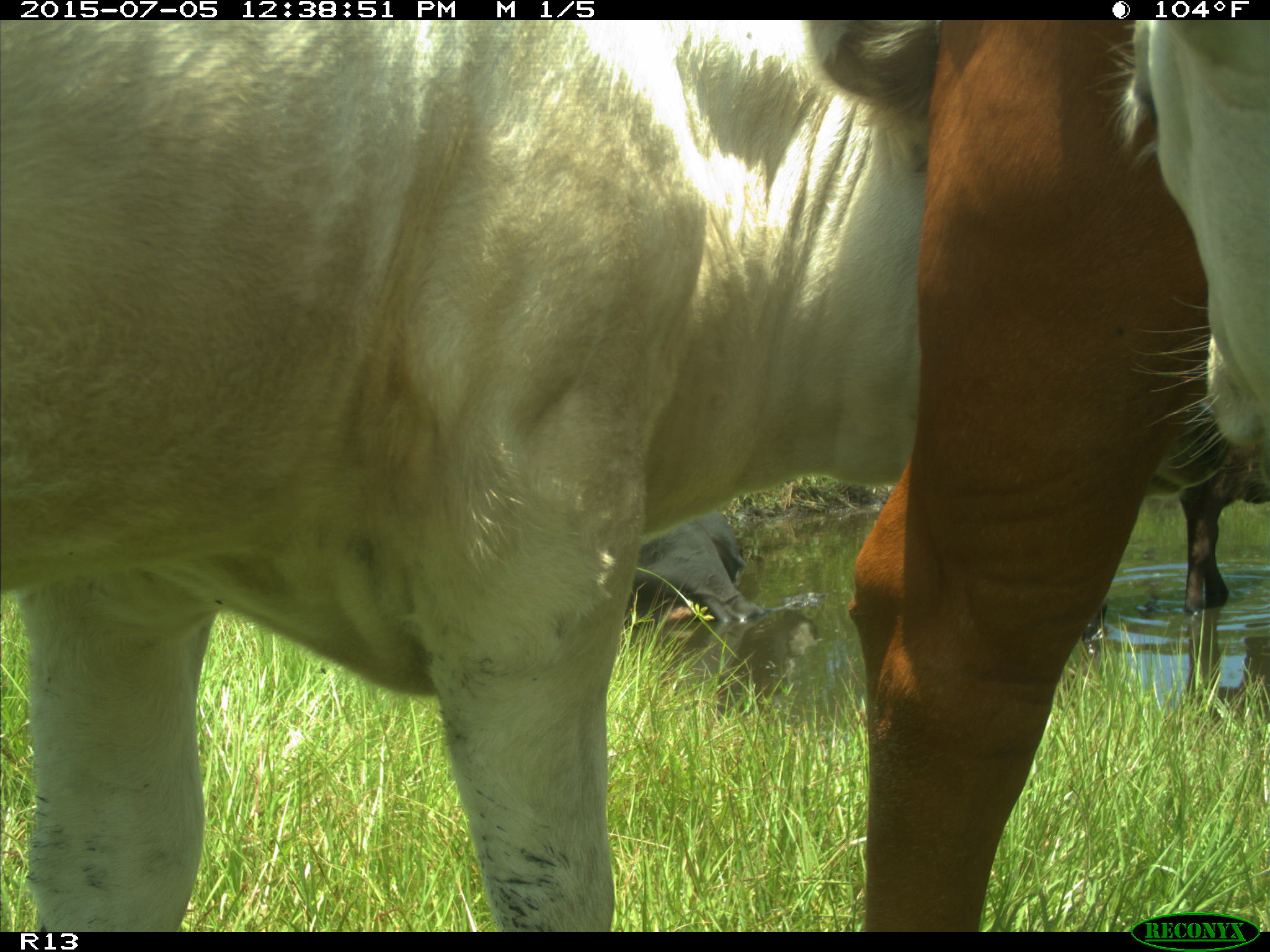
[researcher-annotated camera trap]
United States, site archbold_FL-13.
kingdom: Animalia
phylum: Chordata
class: Mammalia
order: Artiodactyla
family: Bovidae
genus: Bos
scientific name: Bos taurus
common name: domestic cow